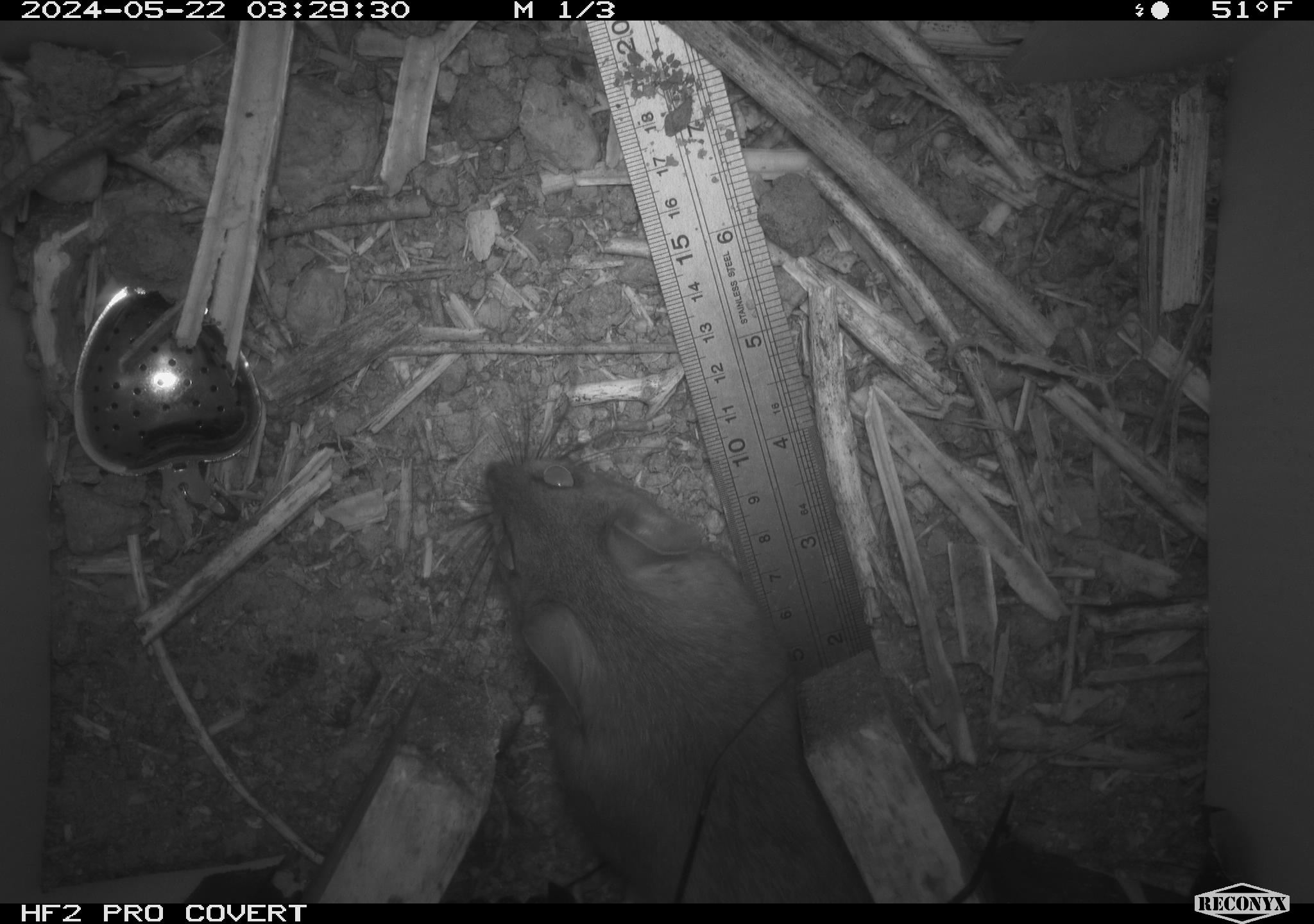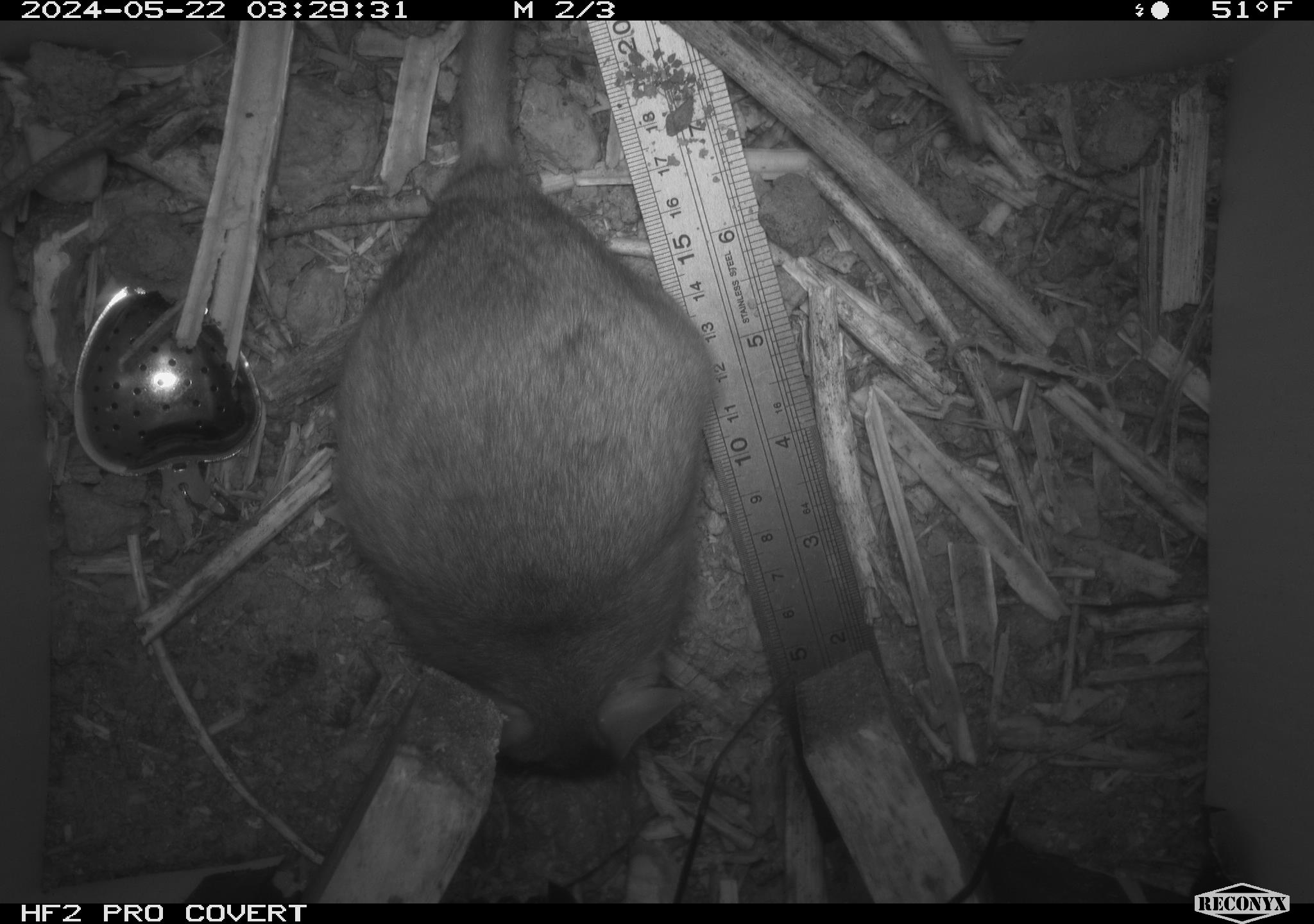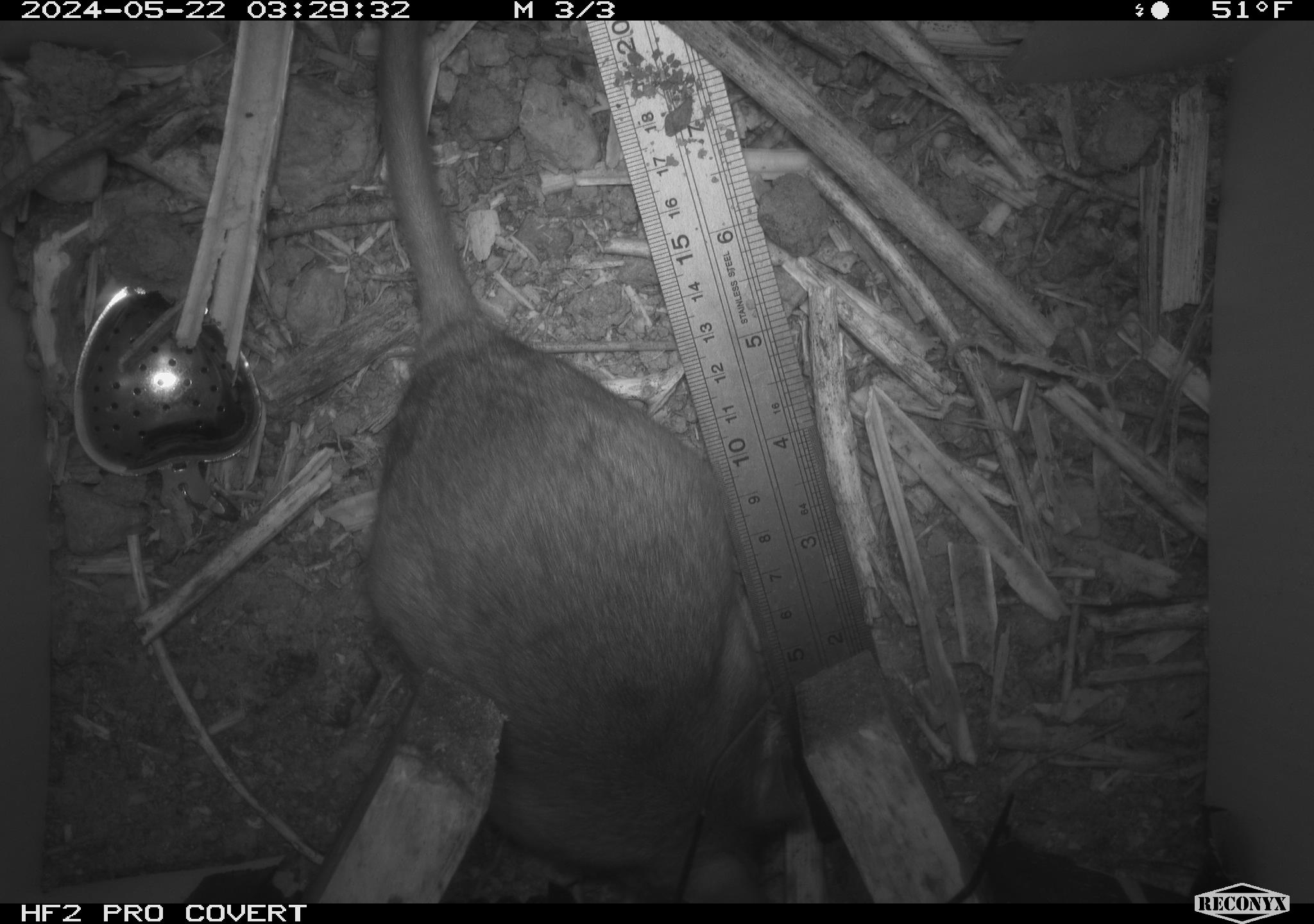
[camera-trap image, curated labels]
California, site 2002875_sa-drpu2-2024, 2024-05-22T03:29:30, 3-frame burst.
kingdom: Animalia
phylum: Chordata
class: Mammalia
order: Rodentia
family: Cricetidae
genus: Neotoma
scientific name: Neotoma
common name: pack rat or woodrat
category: neotoma species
Neotoma species (pack rat or woodrat) (Neotoma).